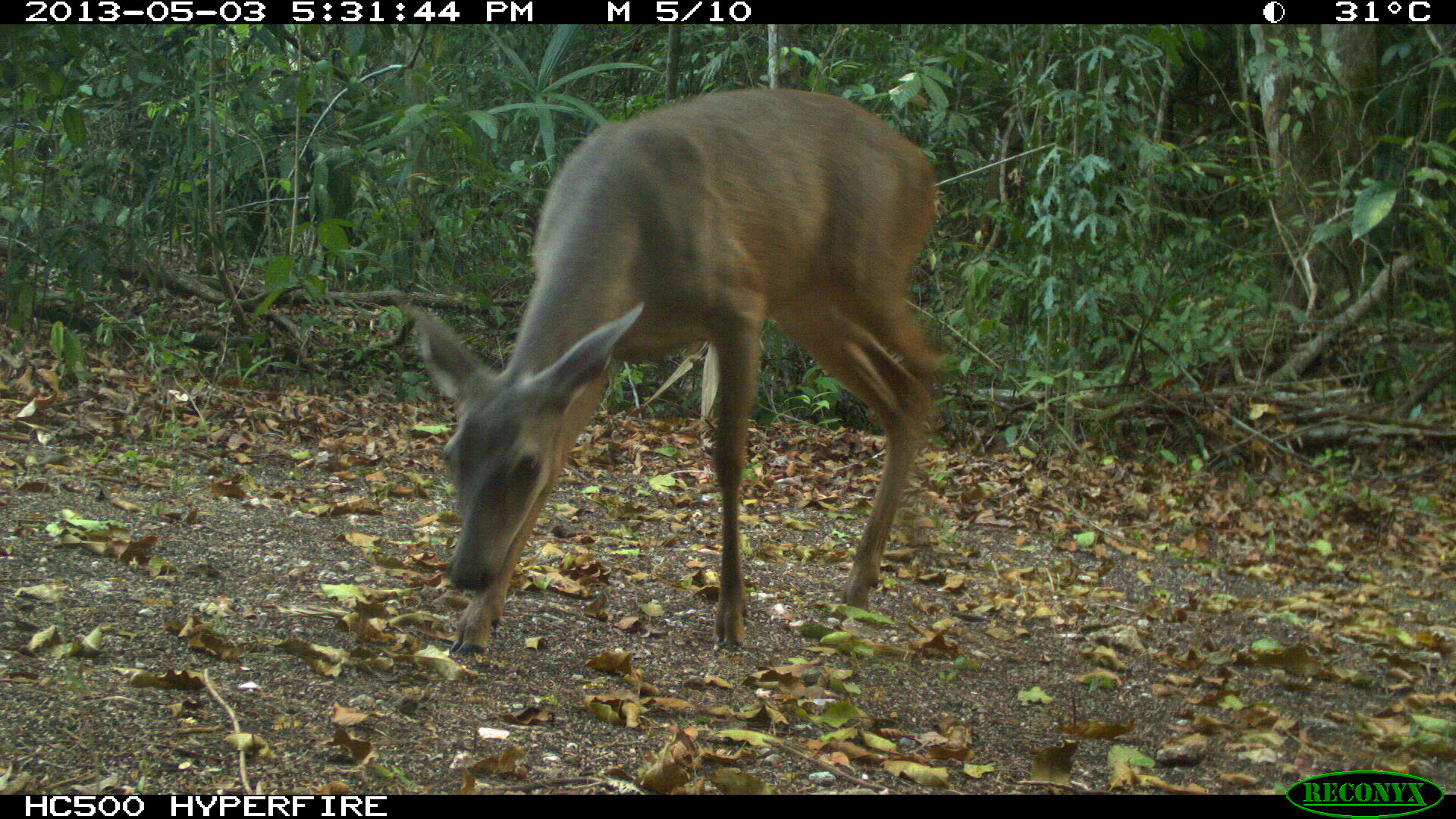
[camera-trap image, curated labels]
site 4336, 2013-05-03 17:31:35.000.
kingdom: Animalia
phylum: Chordata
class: Mammalia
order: Artiodactyla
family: Cervidae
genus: Odocoileus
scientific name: Odocoileus virginianus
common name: white-tailed deer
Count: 1.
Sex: female.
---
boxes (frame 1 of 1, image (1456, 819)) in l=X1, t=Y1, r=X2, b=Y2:
odocoileus virginianus: l=399, t=84, r=948, b=657